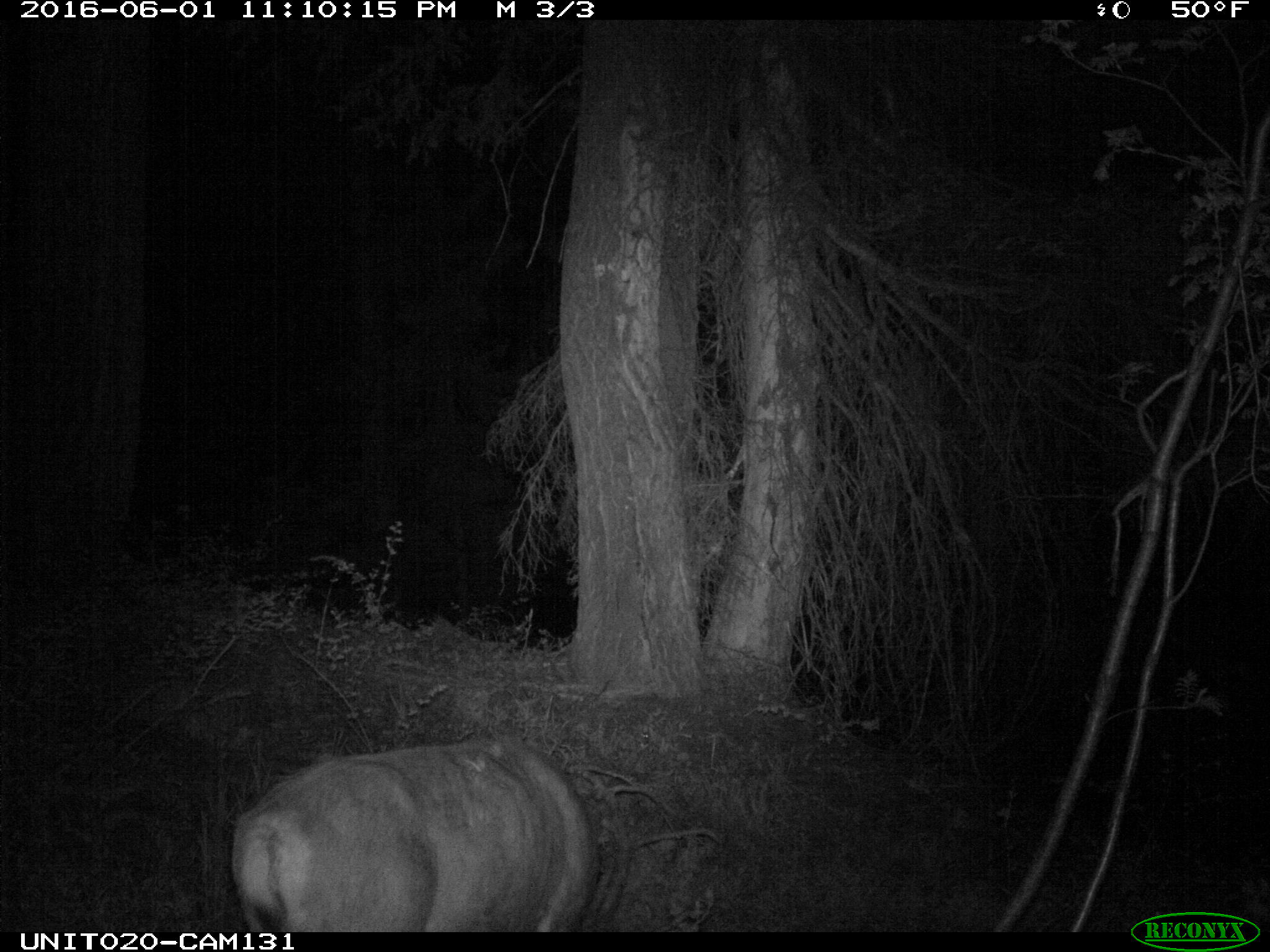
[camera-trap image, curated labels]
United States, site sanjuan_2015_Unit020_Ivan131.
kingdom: Animalia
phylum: Chordata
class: Mammalia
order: Artiodactyla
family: Cervidae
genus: Odocoileus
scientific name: Odocoileus hemionus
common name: mule deer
Odocoileus hemionus (mule deer).